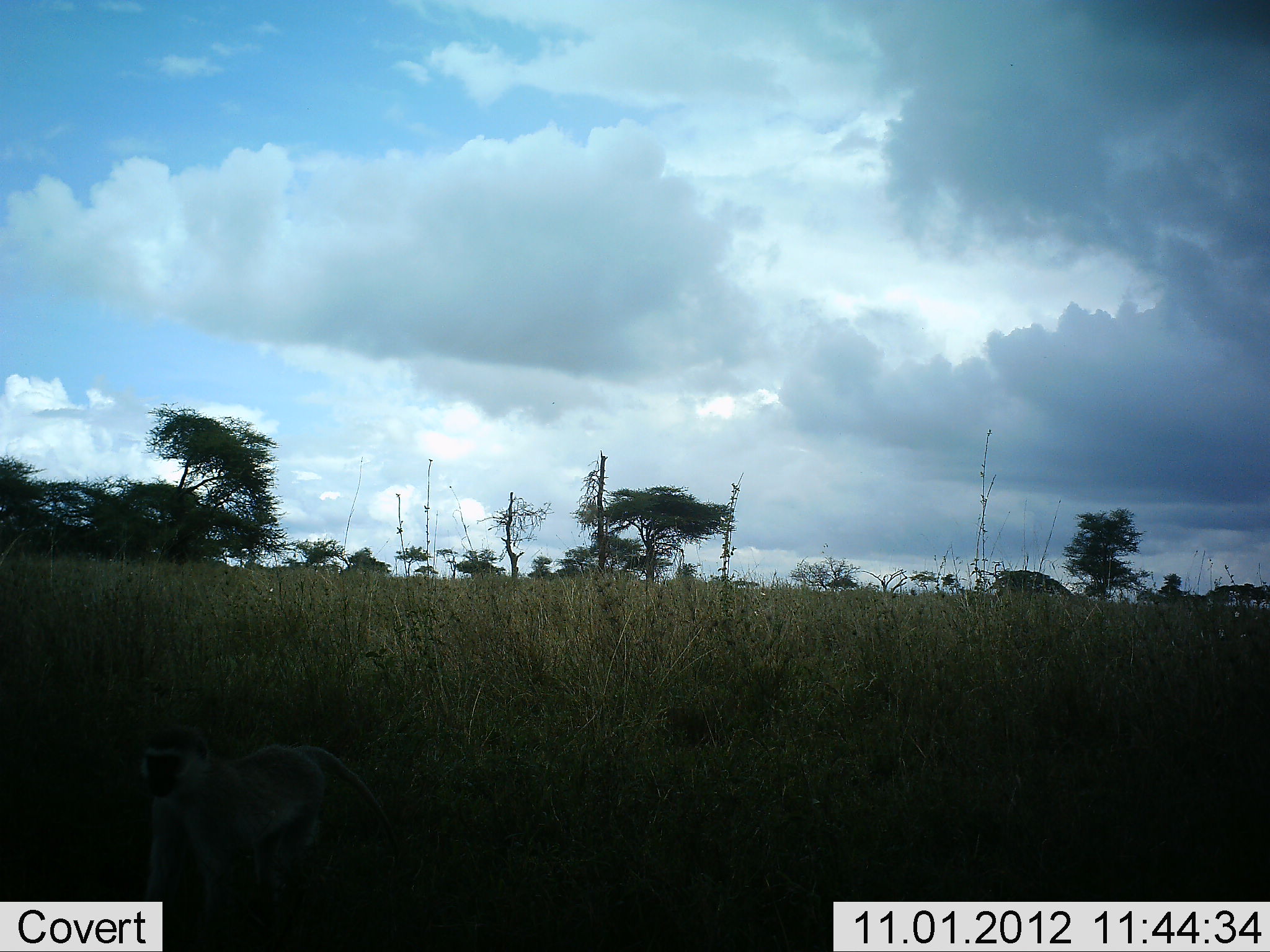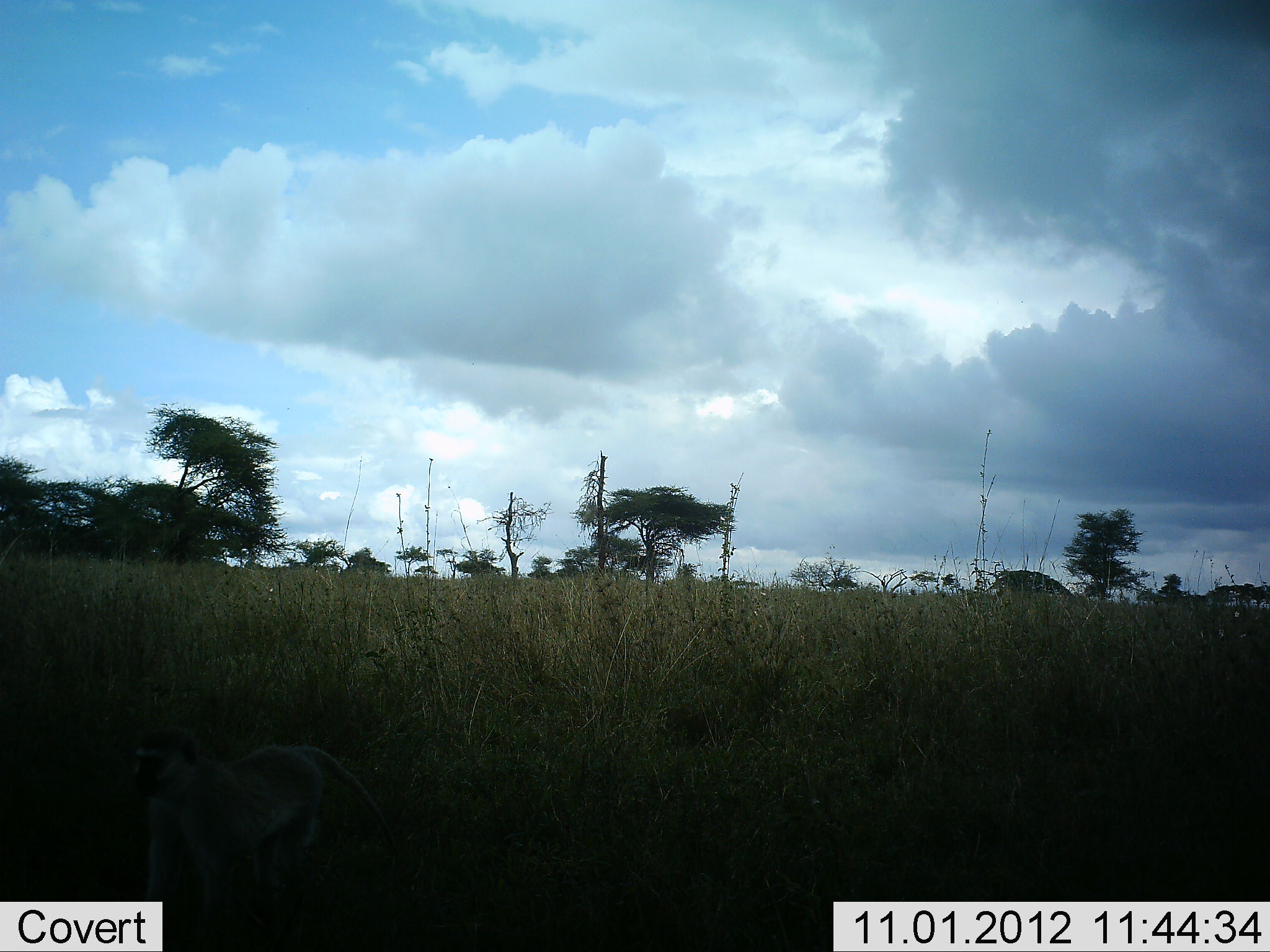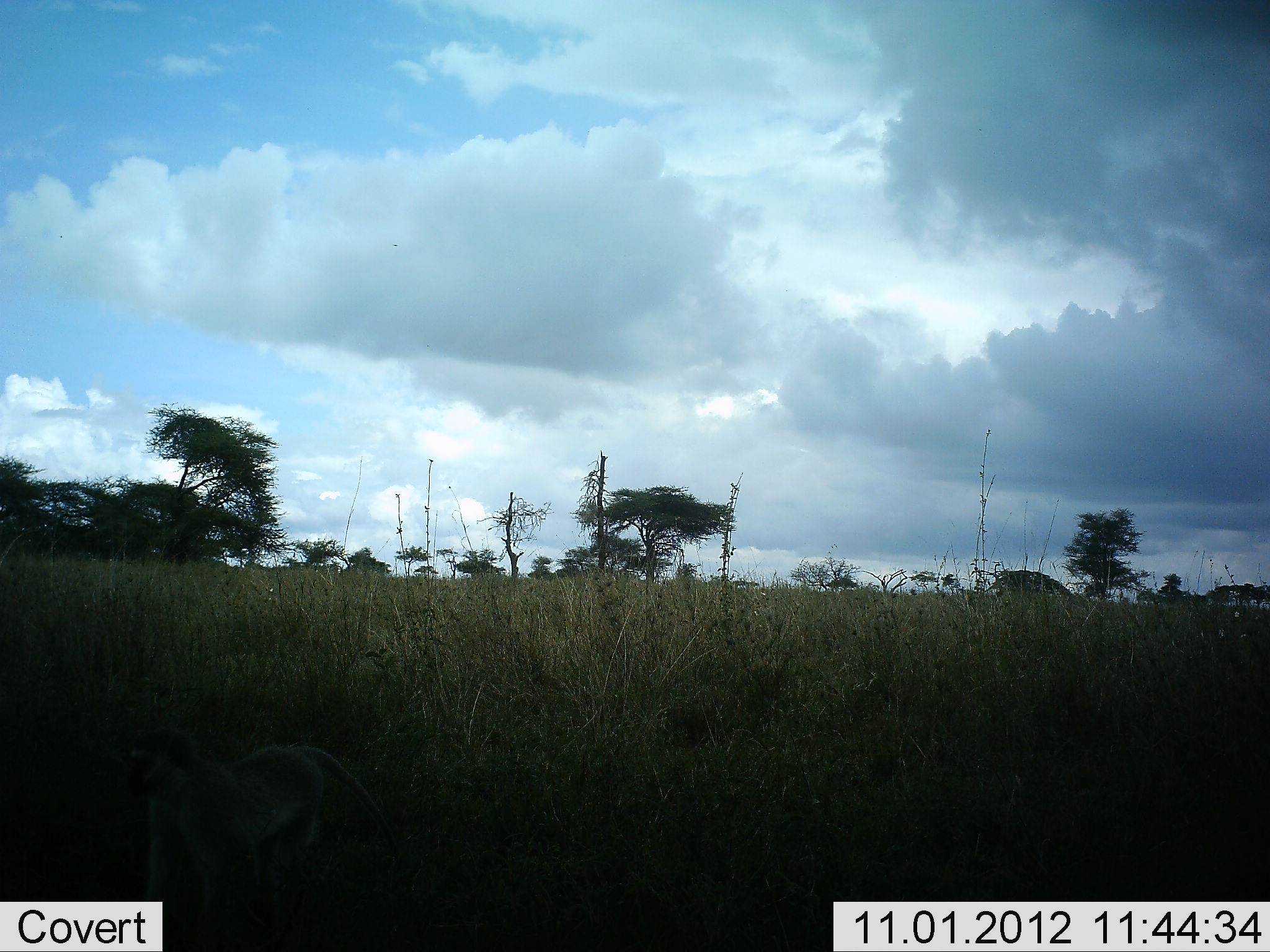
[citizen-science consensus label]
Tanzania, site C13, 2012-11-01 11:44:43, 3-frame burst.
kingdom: Animalia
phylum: Chordata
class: Mammalia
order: Primates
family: Cercopithecidae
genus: Chlorocebus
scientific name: Chlorocebus pygerythrus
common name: vervet monkey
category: monkeyvervet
Monkeyvervet (vervet monkey) (Chlorocebus pygerythrus), count 1. Behavior (volunteer vote fractions): standing 90%, resting 10%, moving 10%, interacting 0%. Young present (vote fraction): 0%. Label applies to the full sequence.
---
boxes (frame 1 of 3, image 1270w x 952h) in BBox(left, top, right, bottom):
animal: BBox(130, 717, 408, 952)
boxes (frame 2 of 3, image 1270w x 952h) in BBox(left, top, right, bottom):
animal: BBox(125, 716, 408, 952)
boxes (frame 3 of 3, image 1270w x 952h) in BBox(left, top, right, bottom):
animal: BBox(119, 724, 404, 952)